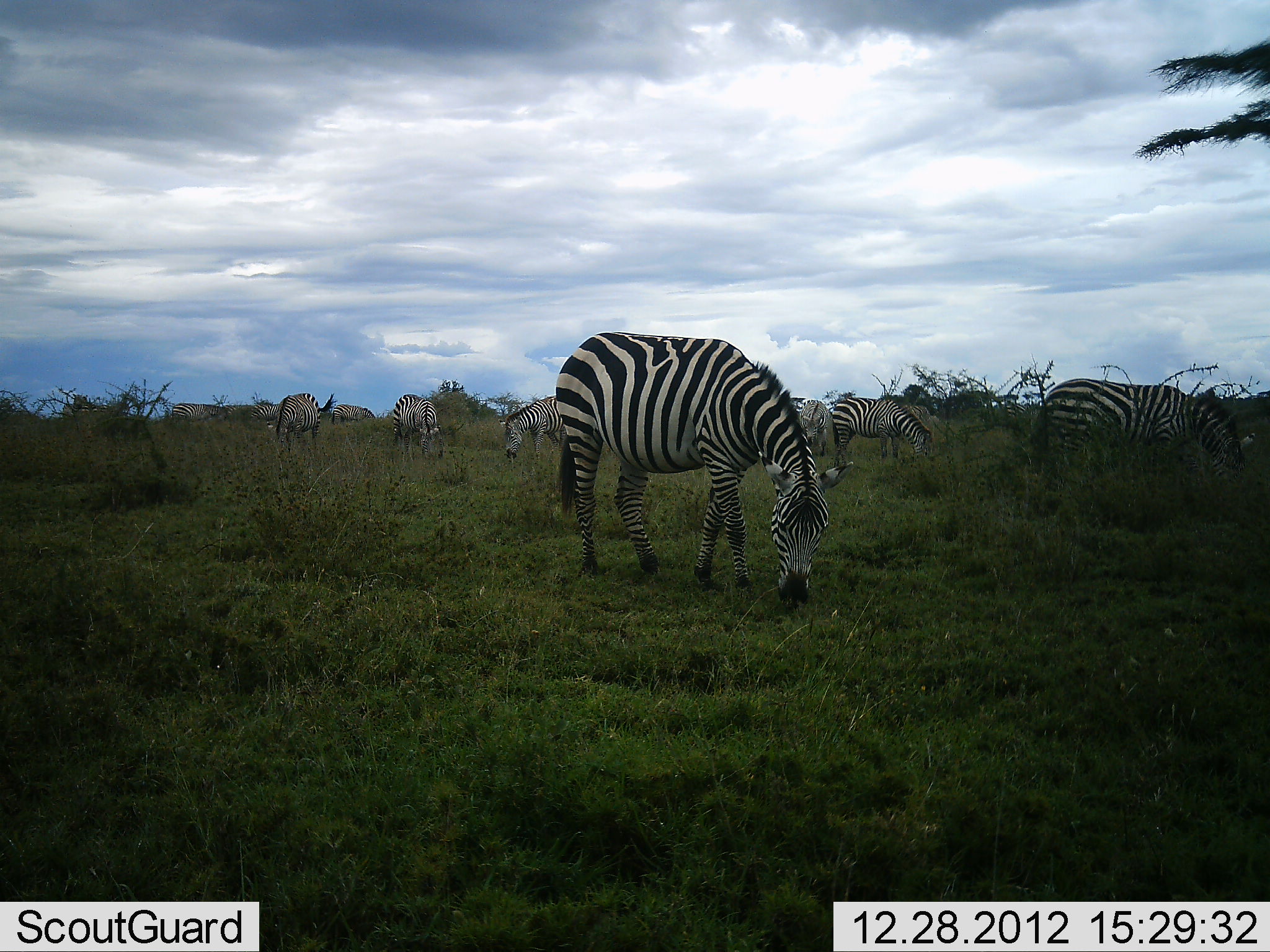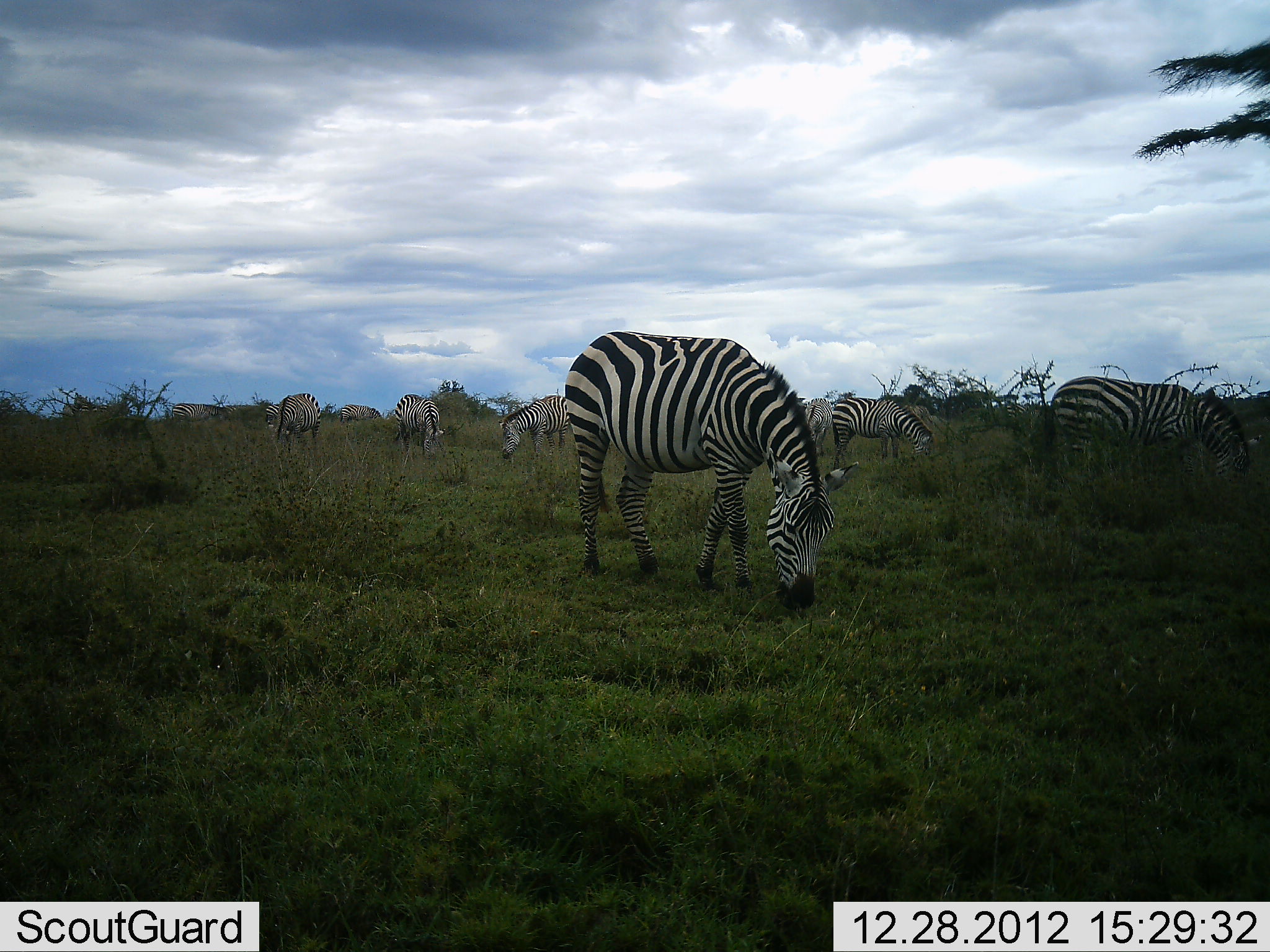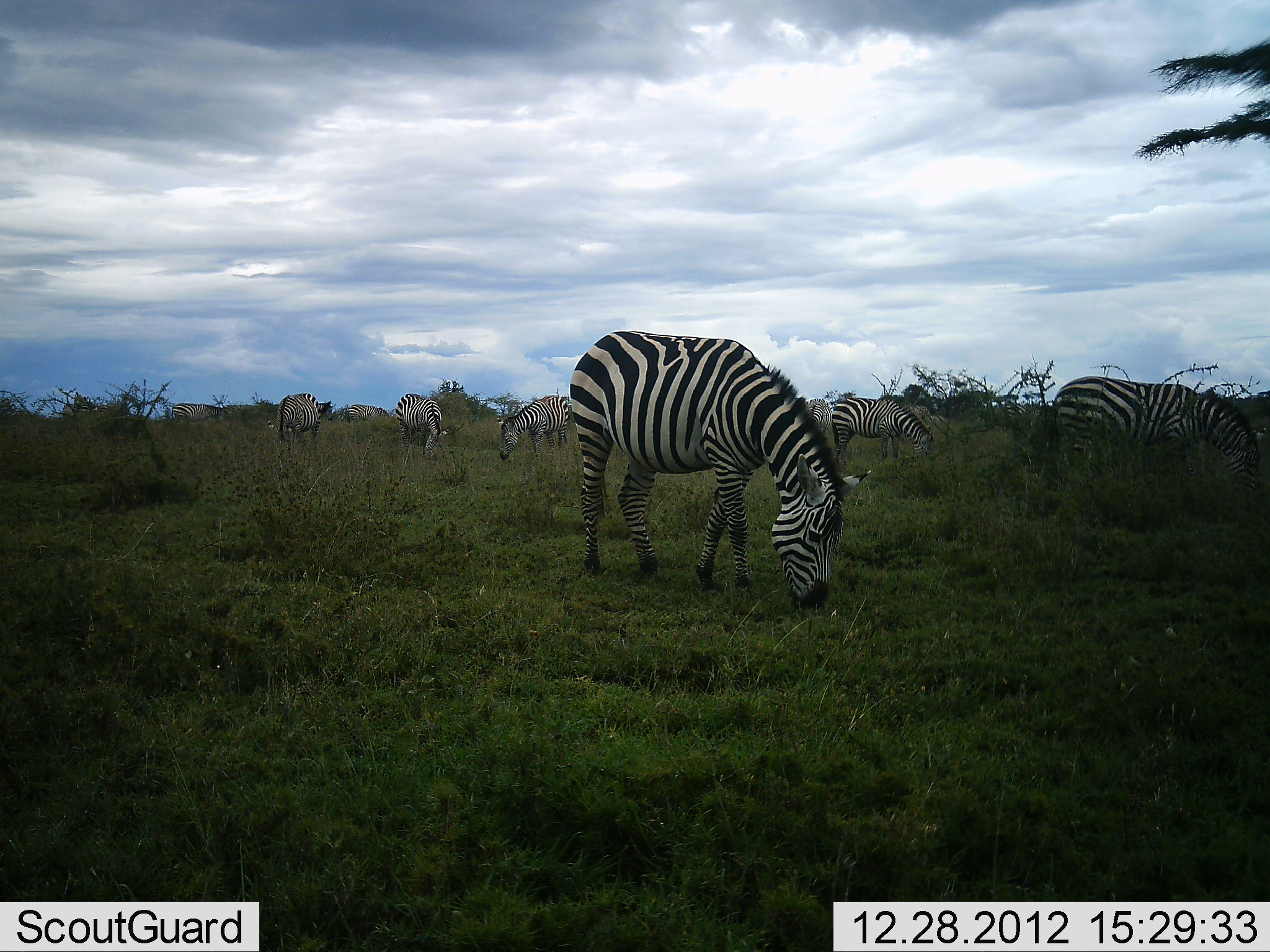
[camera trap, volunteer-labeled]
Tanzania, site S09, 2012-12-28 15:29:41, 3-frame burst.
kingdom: Animalia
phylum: Chordata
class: Mammalia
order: Perissodactyla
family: Equidae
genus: Equus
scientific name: Equus quagga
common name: plains zebra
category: zebra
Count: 9.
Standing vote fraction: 35%.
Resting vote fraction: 10%.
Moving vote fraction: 20%.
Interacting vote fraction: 0%.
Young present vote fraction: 0%.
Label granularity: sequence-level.